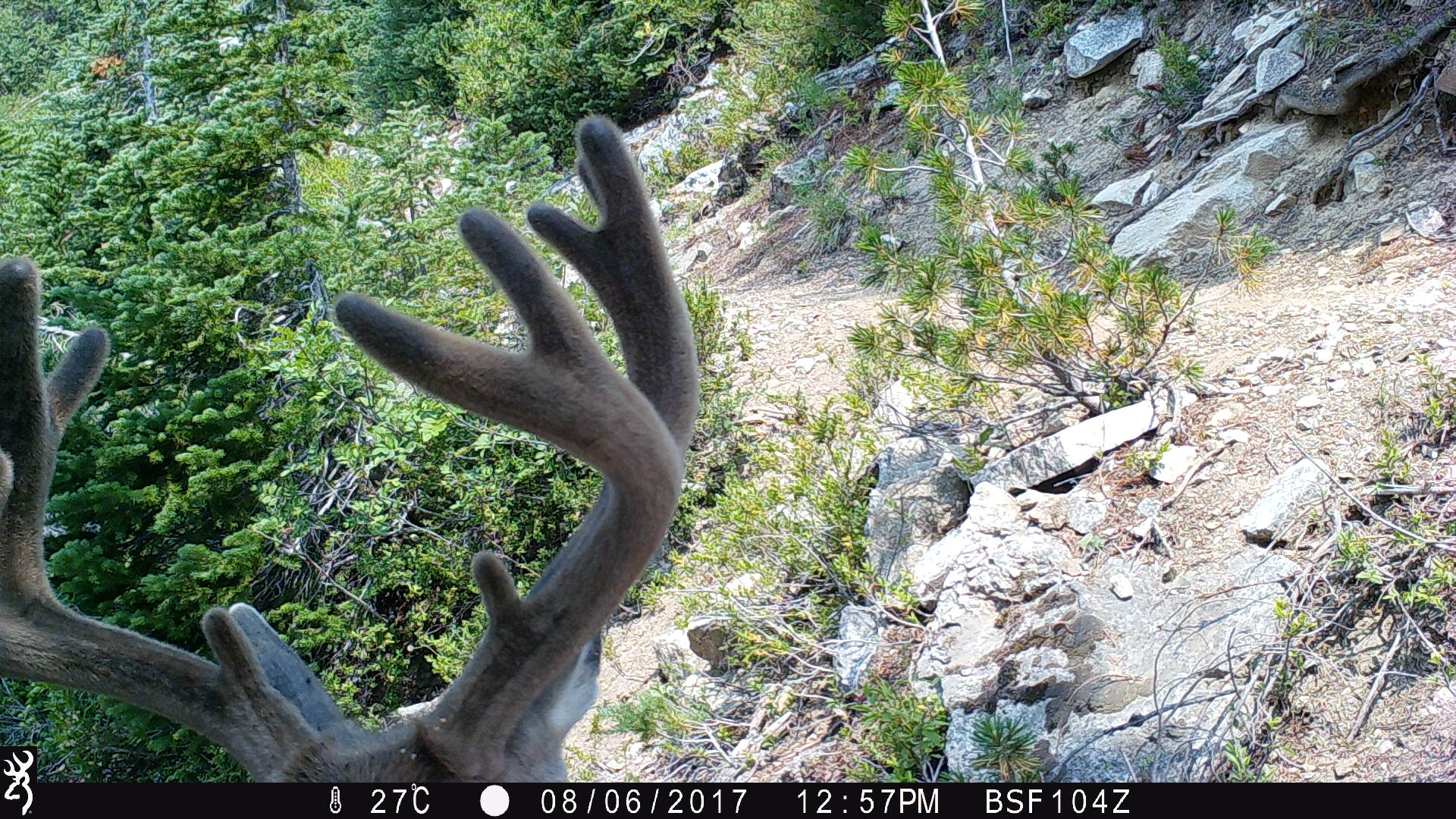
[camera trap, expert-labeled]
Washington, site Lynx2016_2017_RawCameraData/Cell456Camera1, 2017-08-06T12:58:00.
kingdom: Animalia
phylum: Chordata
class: Mammalia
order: Artiodactyla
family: Cervidae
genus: Odocoileus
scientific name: Odocoileus hemionus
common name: mule deer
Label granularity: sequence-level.